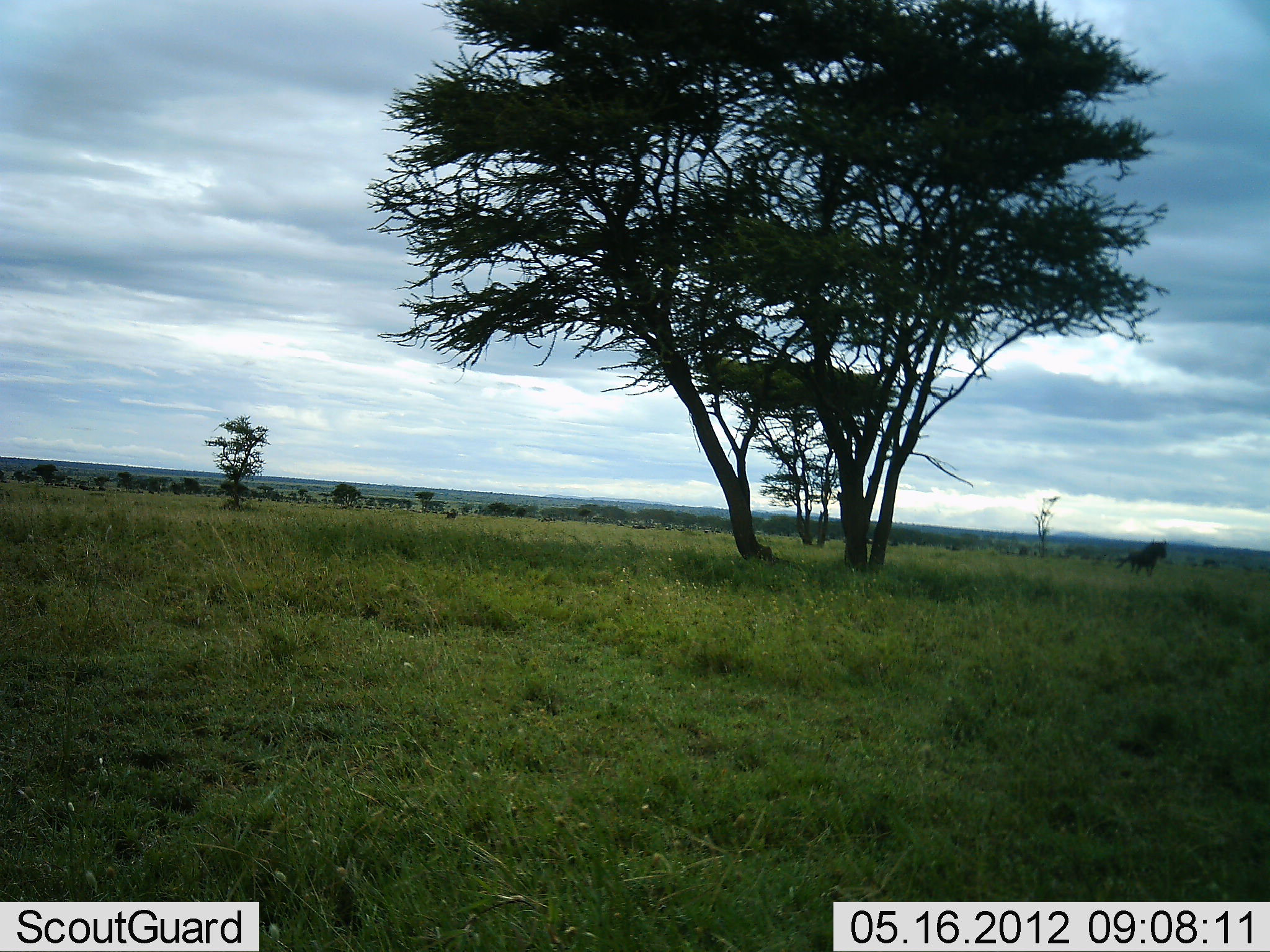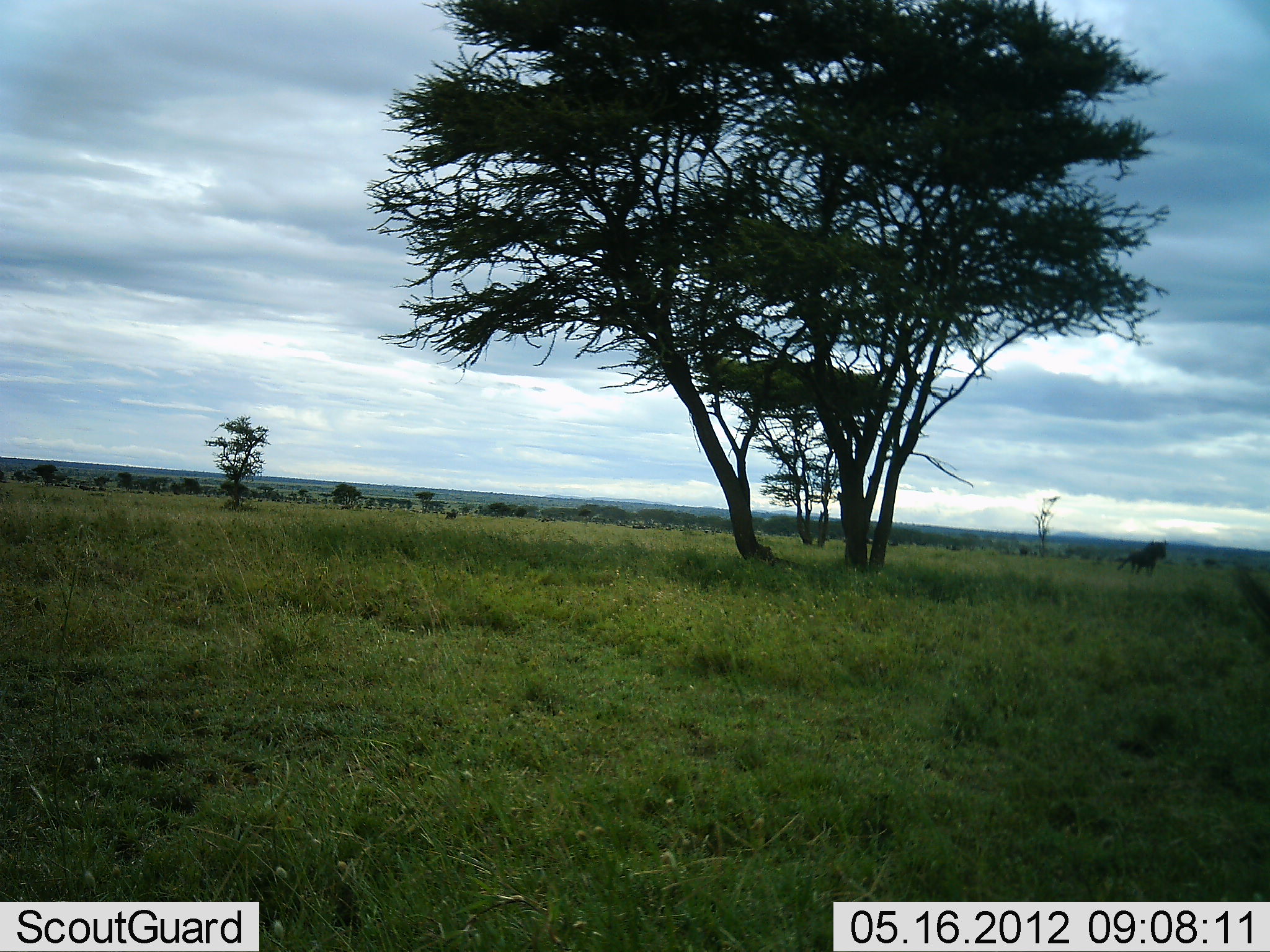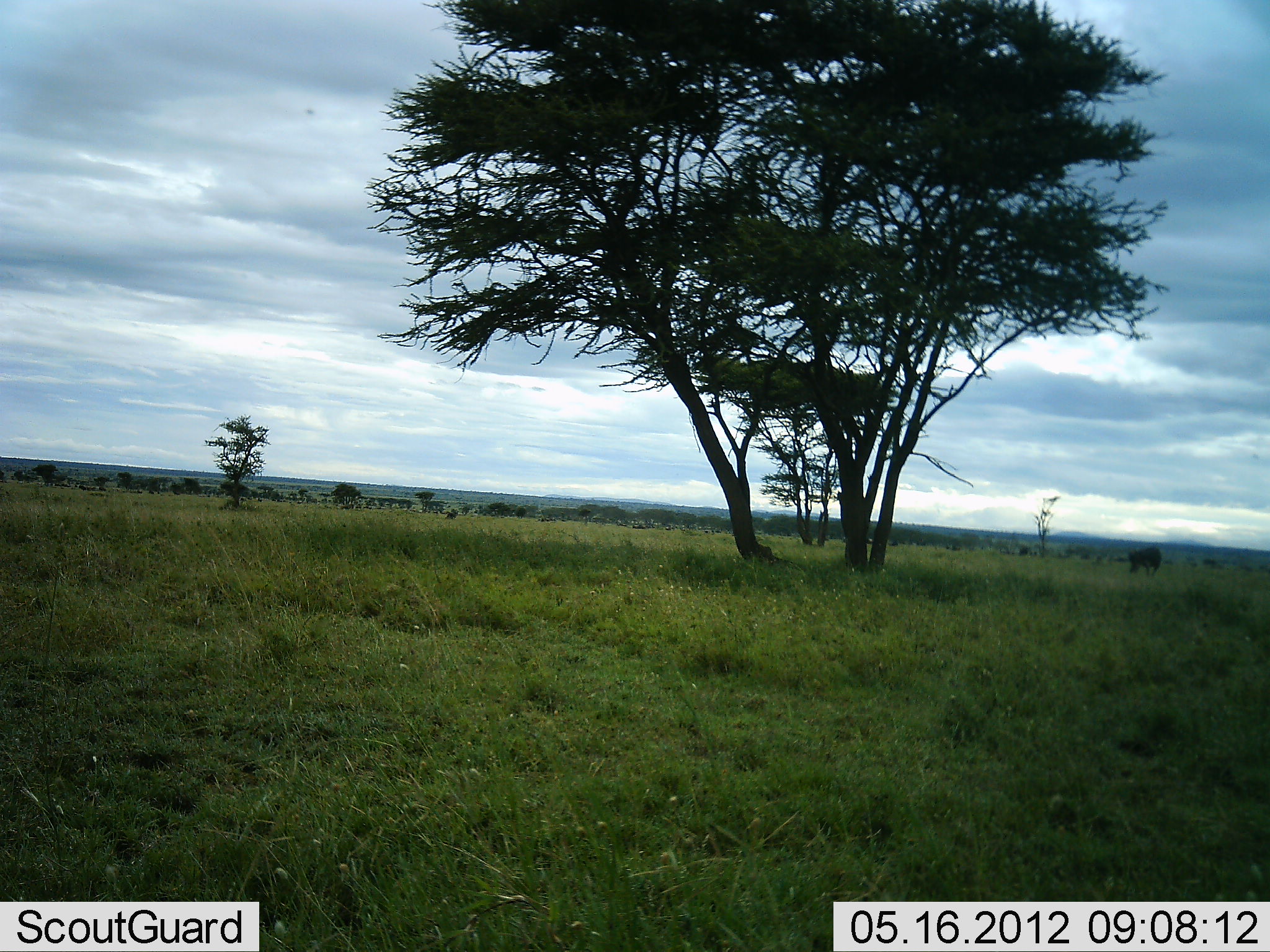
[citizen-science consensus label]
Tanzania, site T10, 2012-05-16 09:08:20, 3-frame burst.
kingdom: Animalia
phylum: Chordata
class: Mammalia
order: Artiodactyla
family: Bovidae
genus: Connochaetes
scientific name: Connochaetes taurinus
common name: blue wildebeest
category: wildebeest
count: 1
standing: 88%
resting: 0%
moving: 12%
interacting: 12%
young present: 0%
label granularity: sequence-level